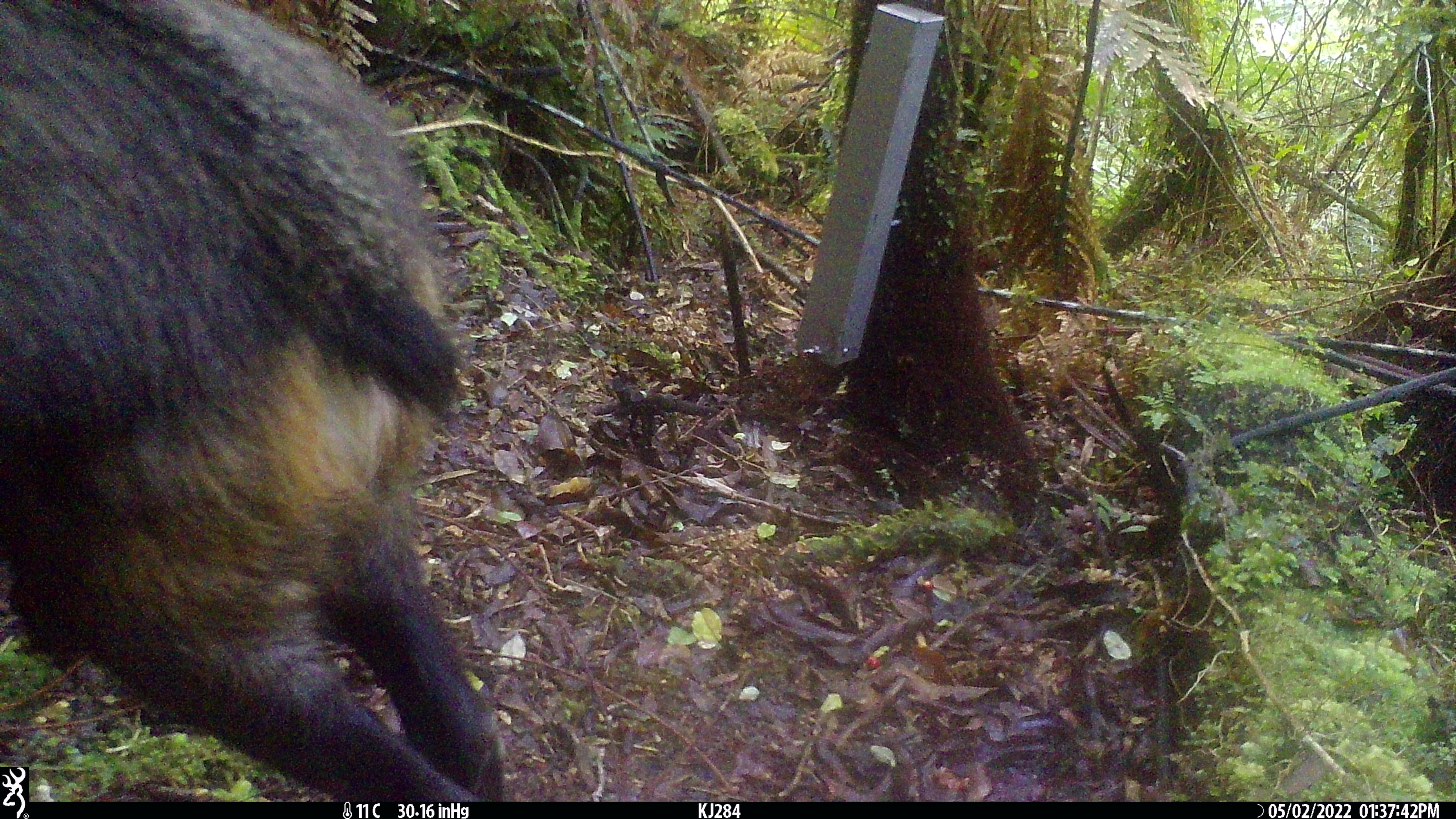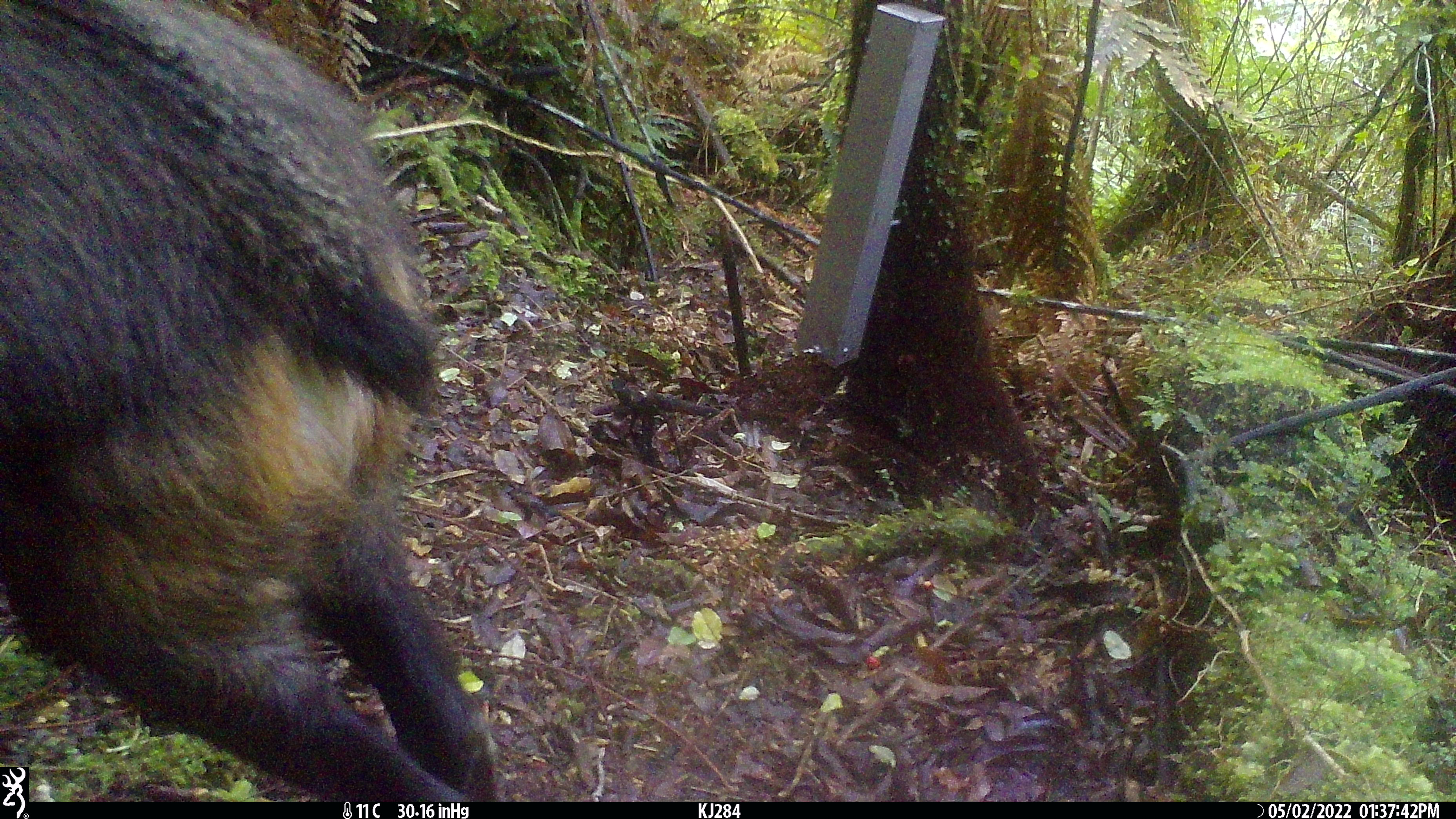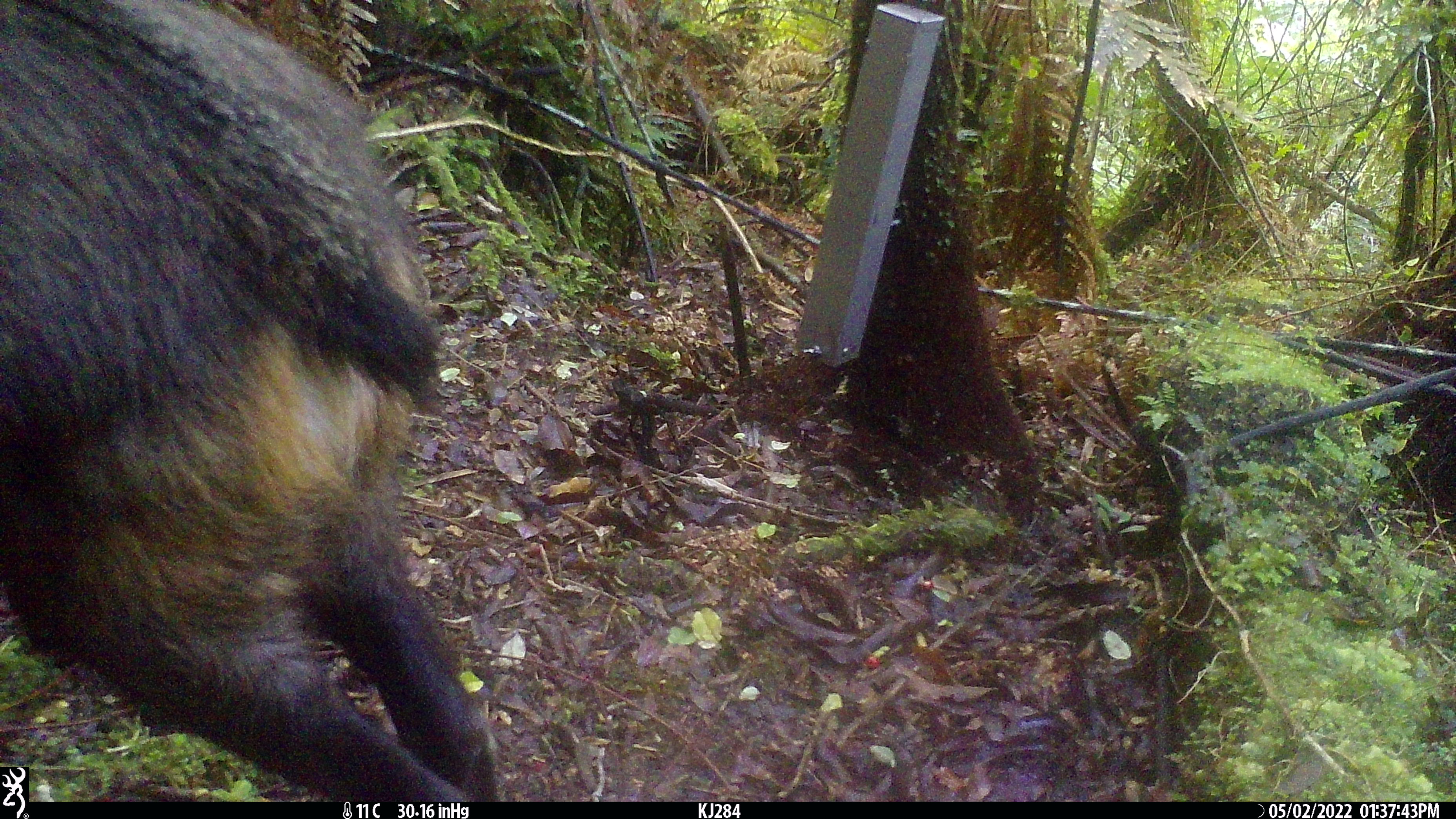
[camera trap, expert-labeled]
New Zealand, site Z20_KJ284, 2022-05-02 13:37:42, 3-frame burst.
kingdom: Animalia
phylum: Chordata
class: Mammalia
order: Artiodactyla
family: Bovidae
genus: Rupicapra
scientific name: Rupicapra rupicapra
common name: alpine chamois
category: chamois